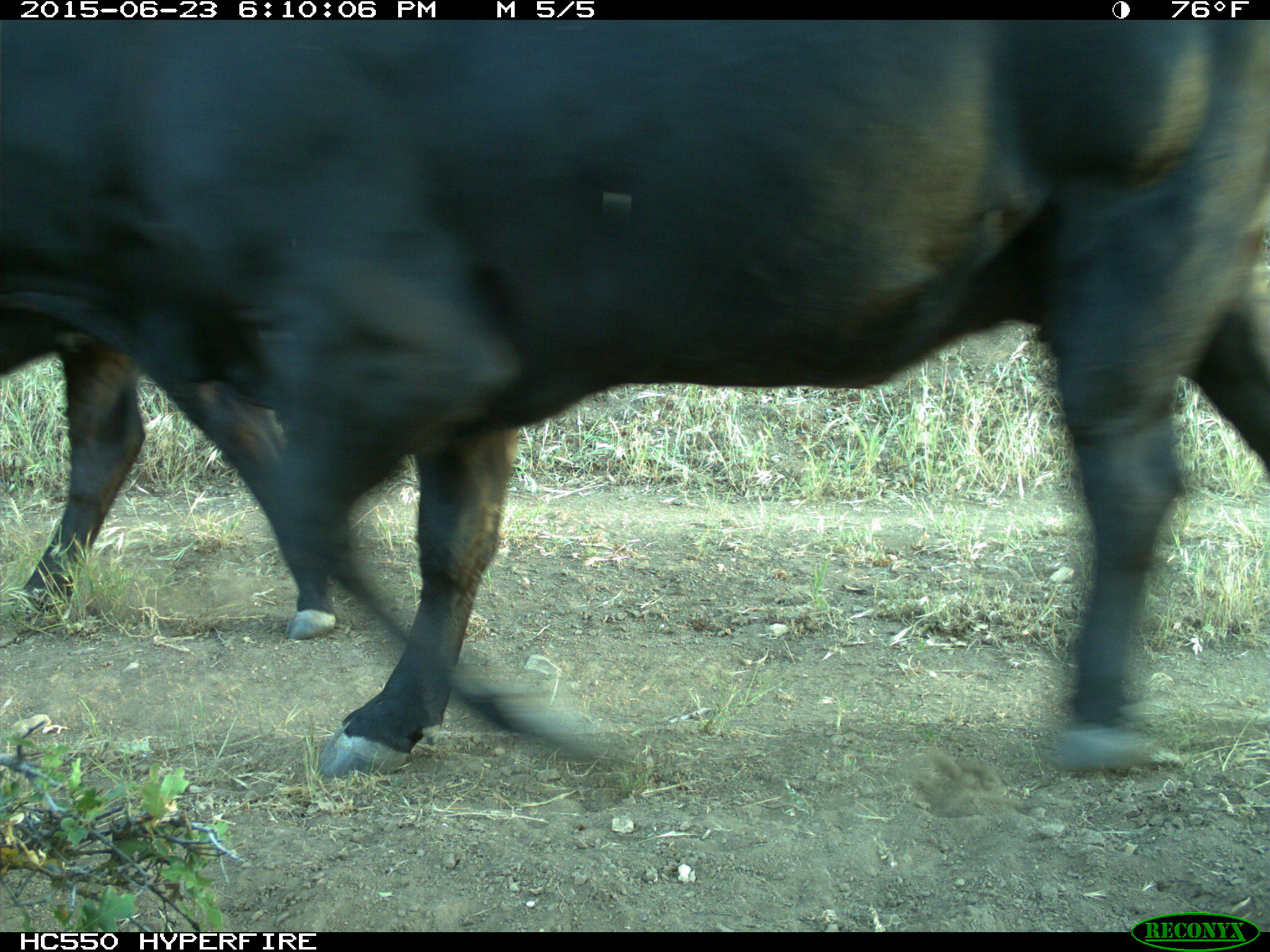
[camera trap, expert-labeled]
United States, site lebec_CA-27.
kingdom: Animalia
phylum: Chordata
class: Mammalia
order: Artiodactyla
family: Bovidae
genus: Bos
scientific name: Bos taurus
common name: domestic cow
Bos taurus (domestic cow).